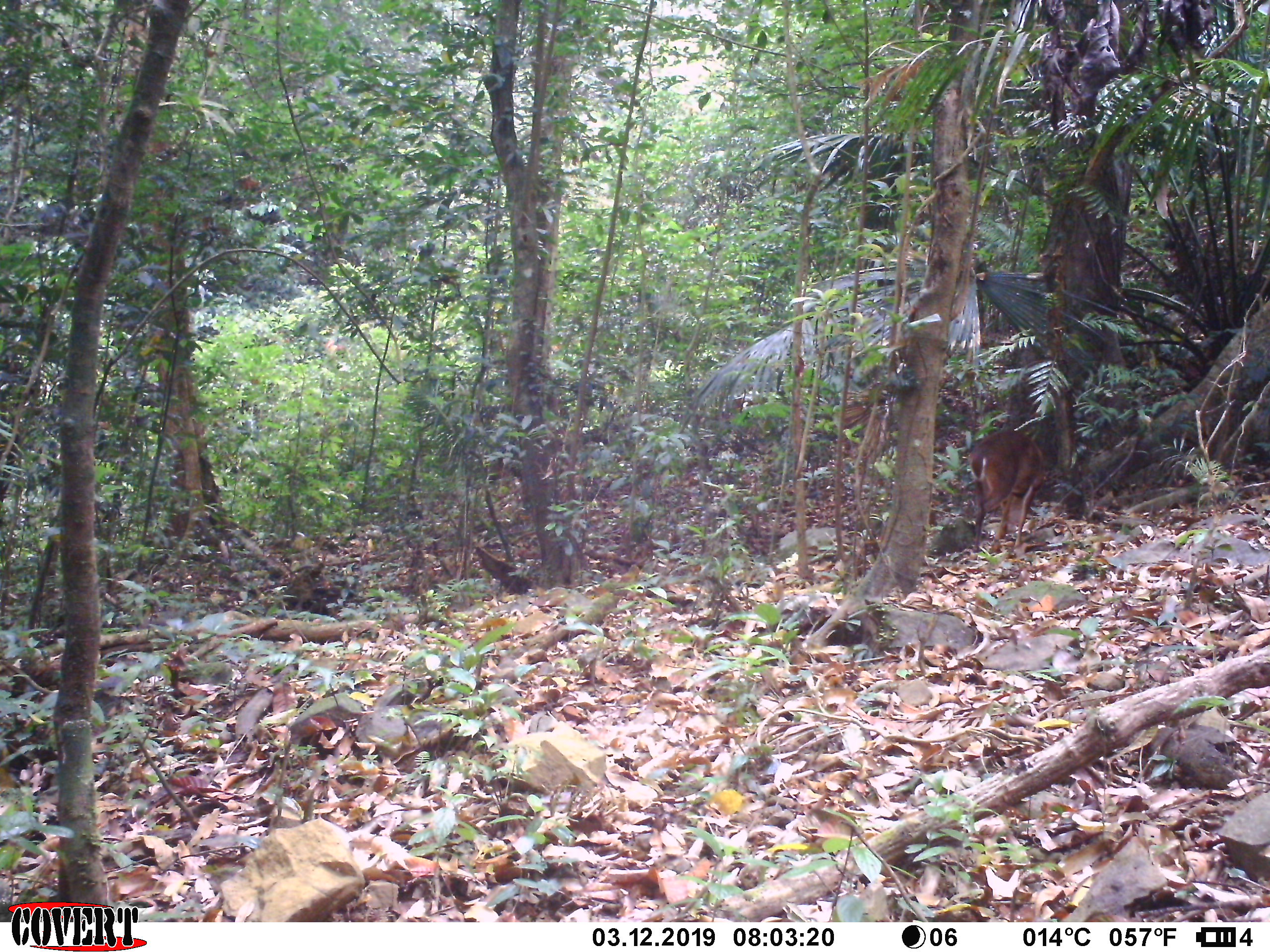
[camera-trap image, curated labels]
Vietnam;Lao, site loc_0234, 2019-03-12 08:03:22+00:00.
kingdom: Animalia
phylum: Chordata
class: Mammalia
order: Artiodactyla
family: Cervidae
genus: Muntiacus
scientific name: Muntiacus vuquangensis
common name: large-antlered muntjac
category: large antlered muntjac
Large antlered muntjac (large-antlered muntjac) (Muntiacus vuquangensis). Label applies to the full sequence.